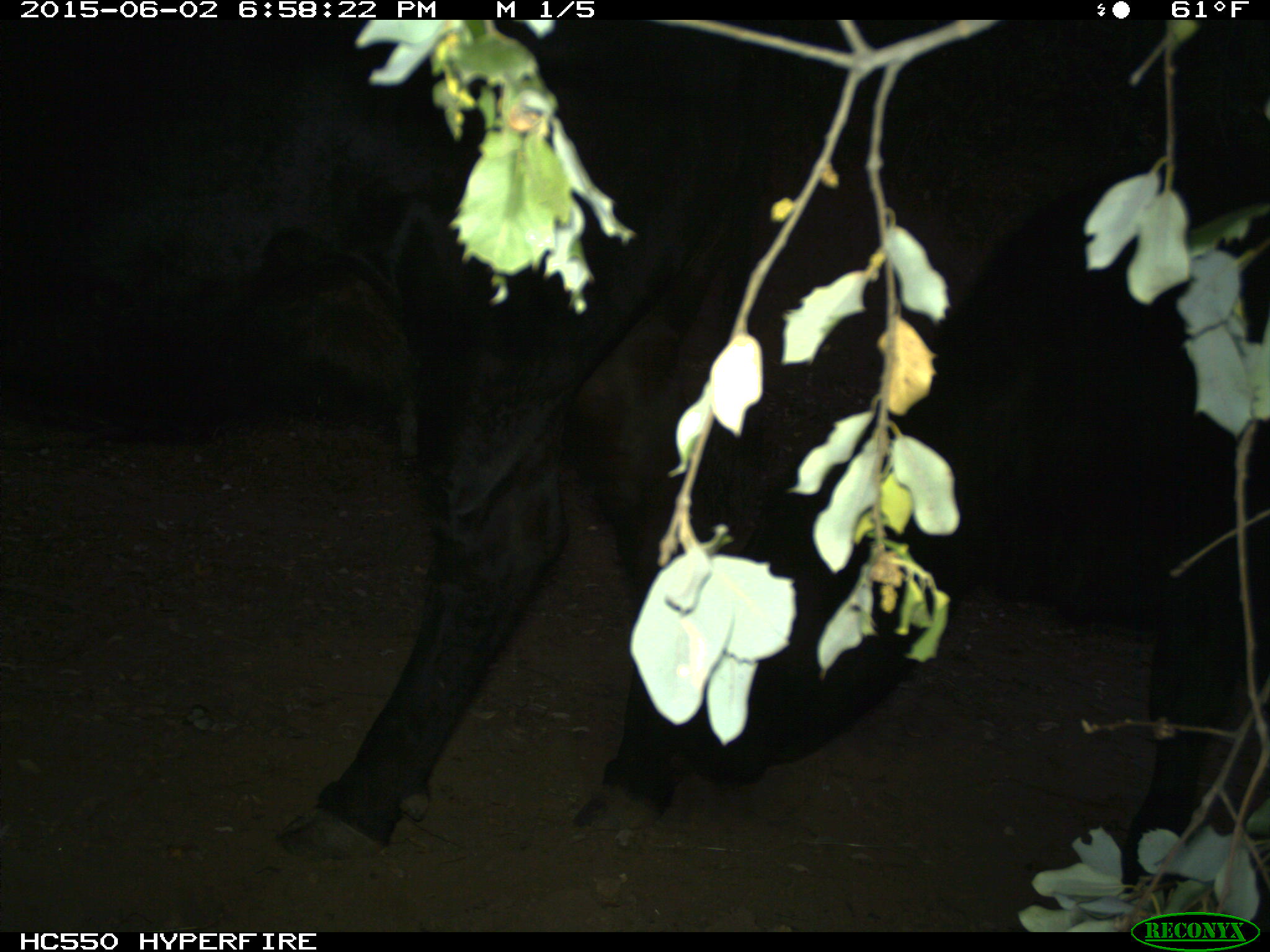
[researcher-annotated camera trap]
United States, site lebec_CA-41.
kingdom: Animalia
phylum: Chordata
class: Mammalia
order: Artiodactyla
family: Bovidae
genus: Bos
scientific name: Bos taurus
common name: domestic cow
Bos taurus (domestic cow).